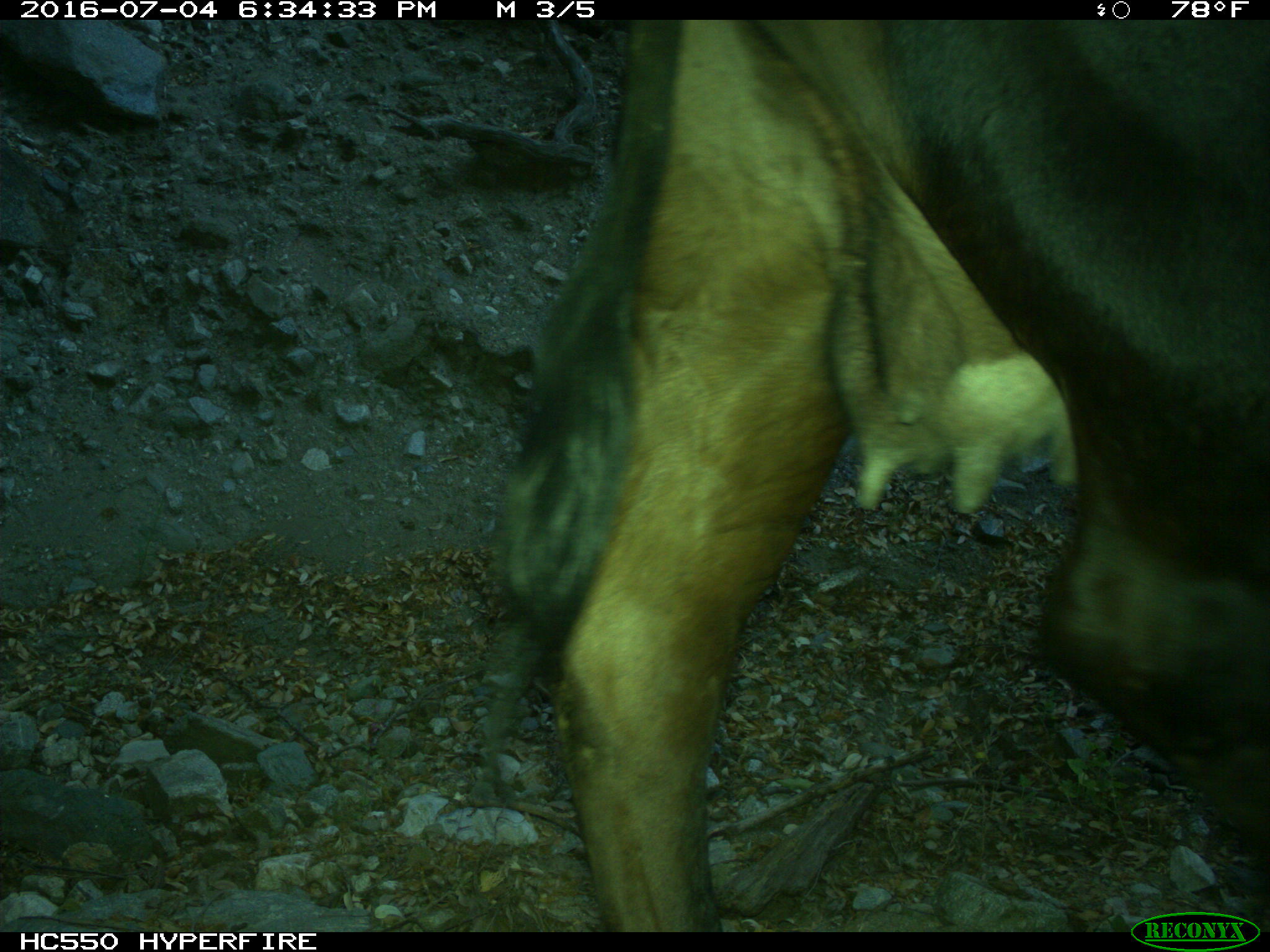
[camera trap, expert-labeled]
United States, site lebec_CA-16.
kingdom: Animalia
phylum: Chordata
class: Mammalia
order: Artiodactyla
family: Bovidae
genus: Bos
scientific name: Bos taurus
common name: domestic cow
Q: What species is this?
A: Bos taurus (domestic cow).